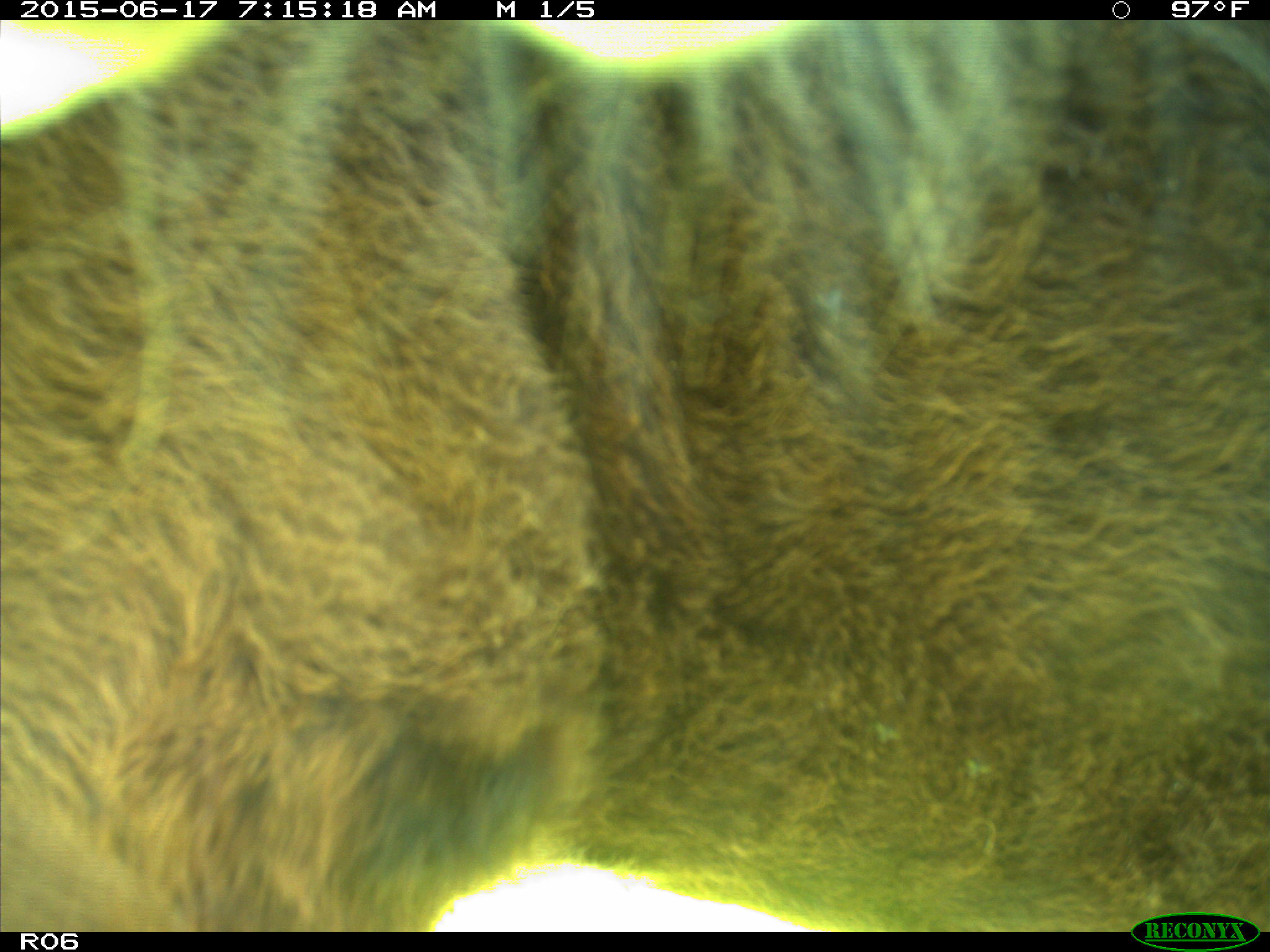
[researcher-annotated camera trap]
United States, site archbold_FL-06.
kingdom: Animalia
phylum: Chordata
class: Mammalia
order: Artiodactyla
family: Bovidae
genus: Bos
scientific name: Bos taurus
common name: domestic cow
Bos taurus (domestic cow).